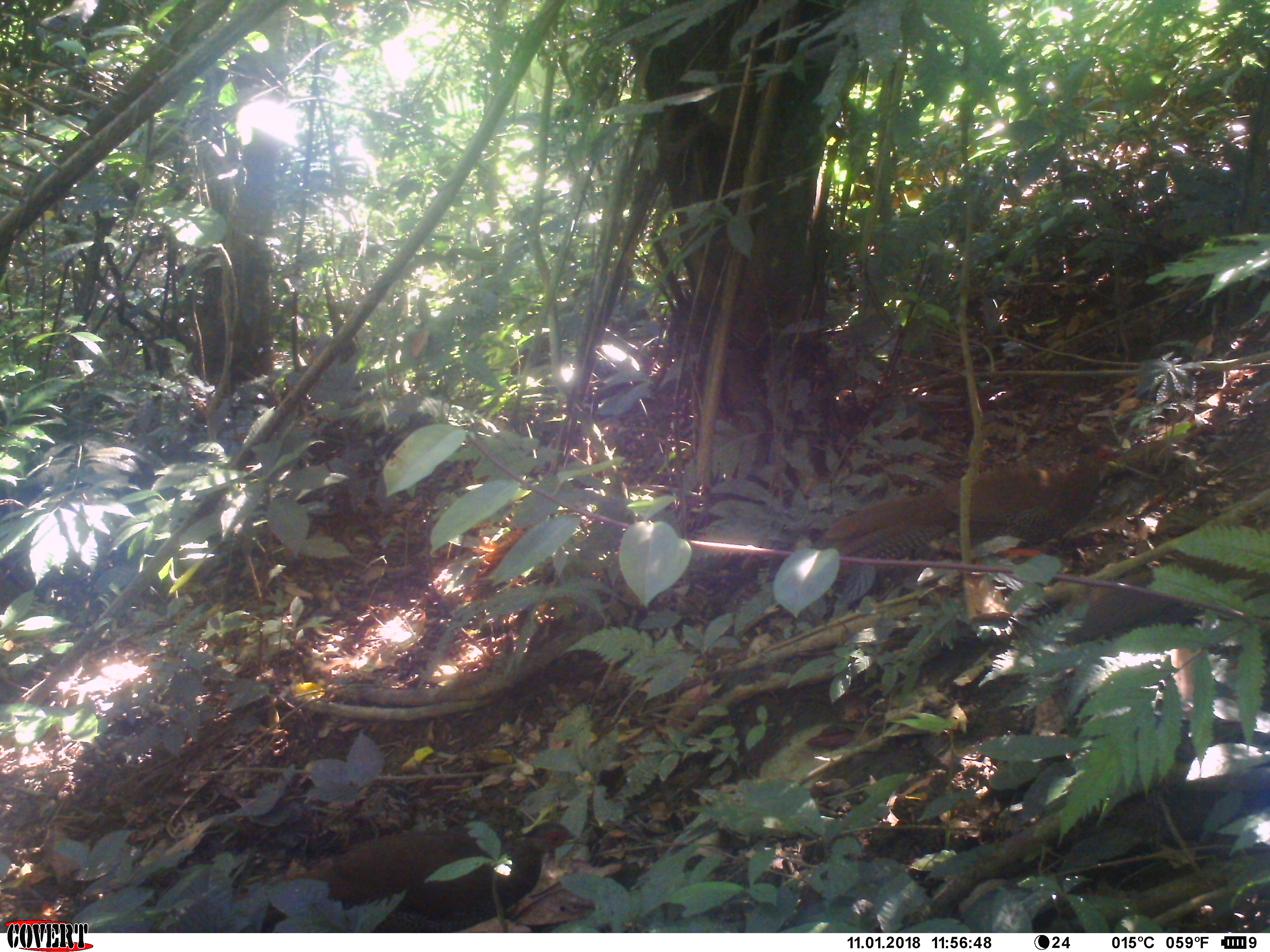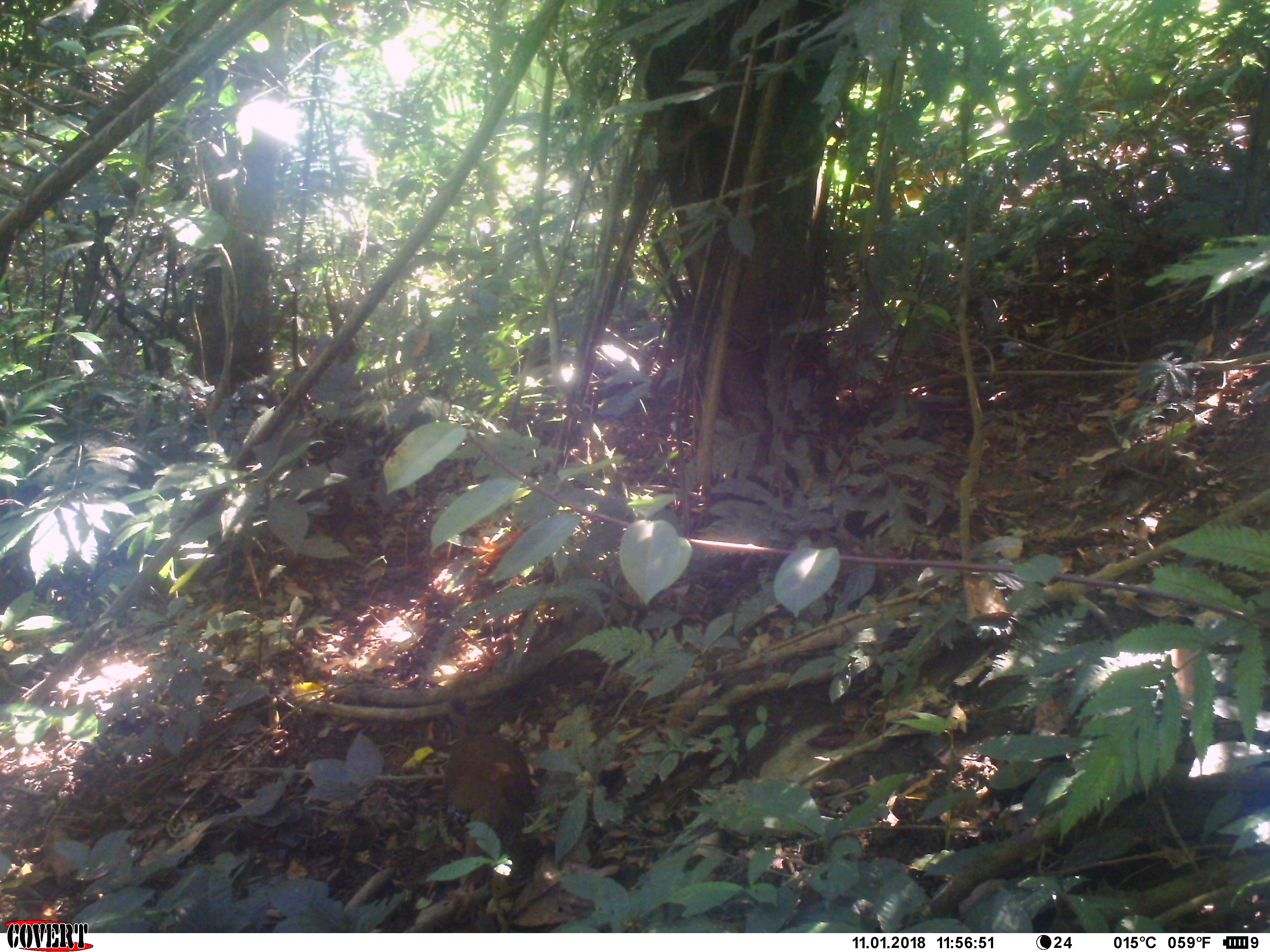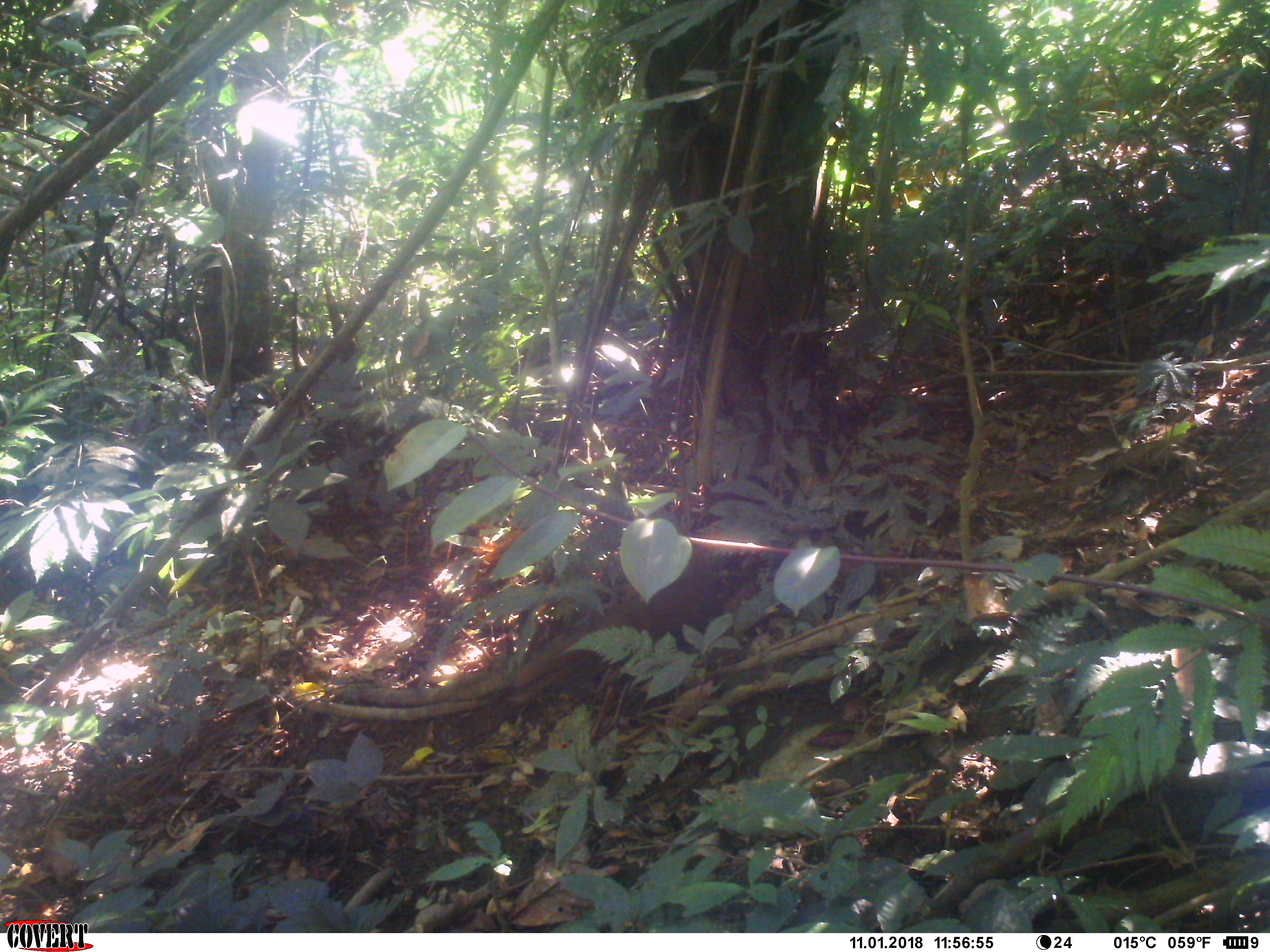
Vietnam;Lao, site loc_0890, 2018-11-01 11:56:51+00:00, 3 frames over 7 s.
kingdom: Animalia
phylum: Chordata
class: Aves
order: Galliformes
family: Phasianidae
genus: Lophura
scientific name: Lophura nycthemera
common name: silver pheasant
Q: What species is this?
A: Silver pheasant (Lophura nycthemera).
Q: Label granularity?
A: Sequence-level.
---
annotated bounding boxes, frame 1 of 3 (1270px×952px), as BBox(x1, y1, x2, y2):
silver pheasant: BBox(173, 821, 585, 933); BBox(806, 444, 1117, 582)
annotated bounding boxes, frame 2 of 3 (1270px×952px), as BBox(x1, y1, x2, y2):
silver pheasant: BBox(439, 697, 532, 889)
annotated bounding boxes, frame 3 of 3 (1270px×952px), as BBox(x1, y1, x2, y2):
silver pheasant: BBox(506, 532, 708, 740)